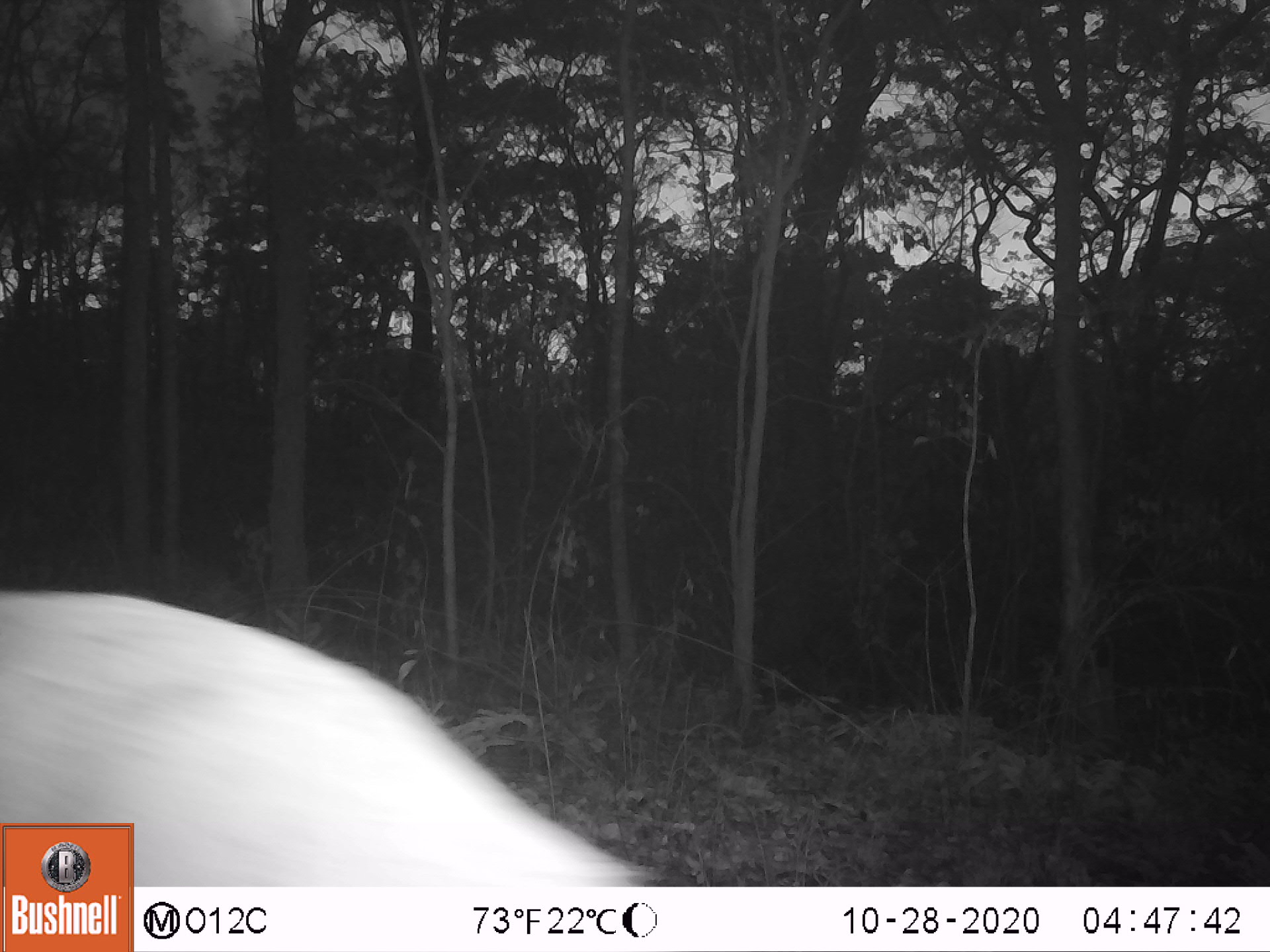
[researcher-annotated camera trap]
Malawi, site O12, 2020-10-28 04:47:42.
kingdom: Animalia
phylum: Chordata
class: Mammalia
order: Artiodactyla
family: Bovidae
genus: Tragelaphus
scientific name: Tragelaphus sylvaticus sylvaticus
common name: cape bushbuck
Cape bushbuck (Tragelaphus sylvaticus sylvaticus), count 1.